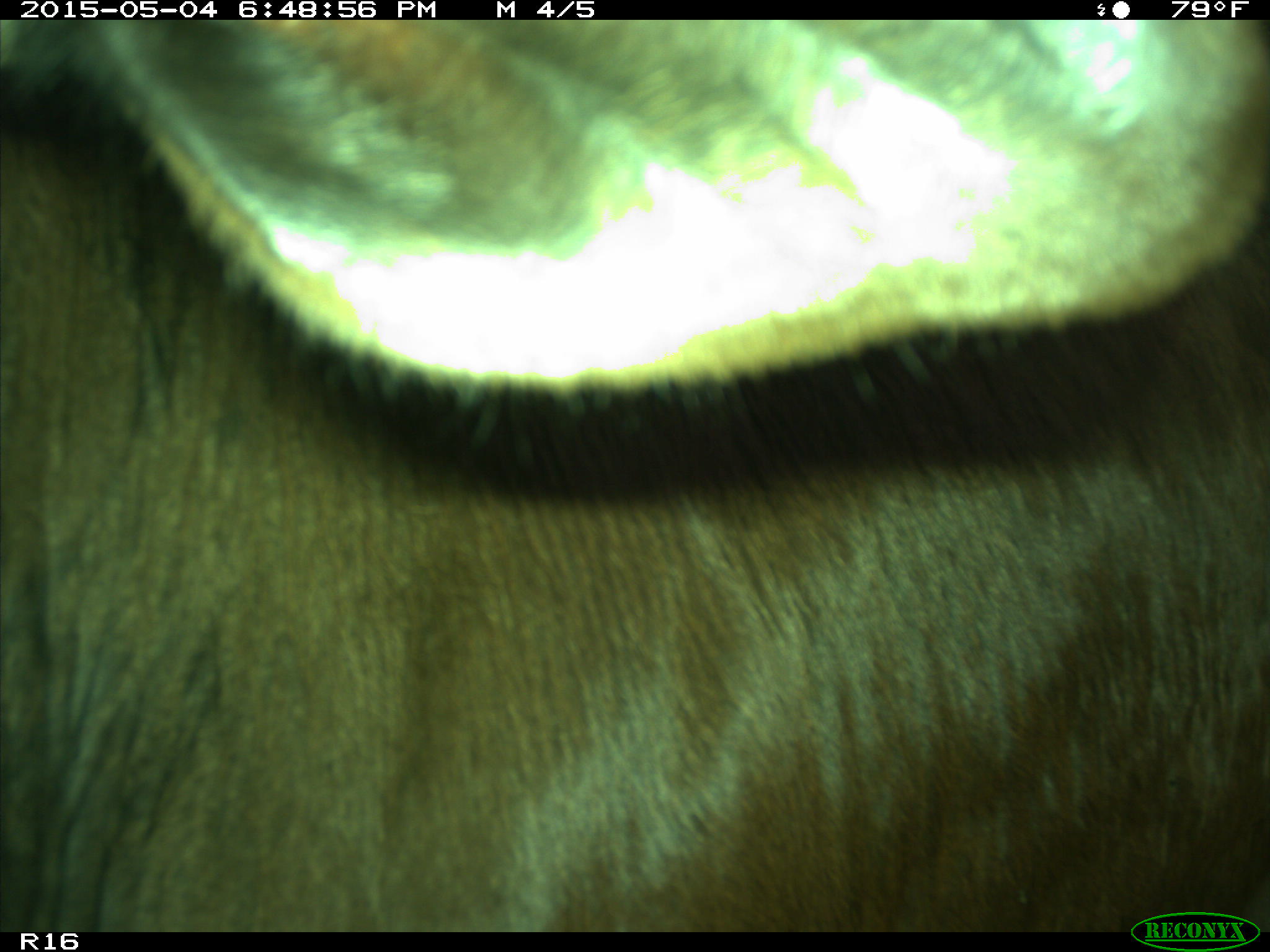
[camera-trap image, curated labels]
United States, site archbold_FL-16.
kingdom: Animalia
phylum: Chordata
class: Mammalia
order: Artiodactyla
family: Bovidae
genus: Bos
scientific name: Bos taurus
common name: domestic cow